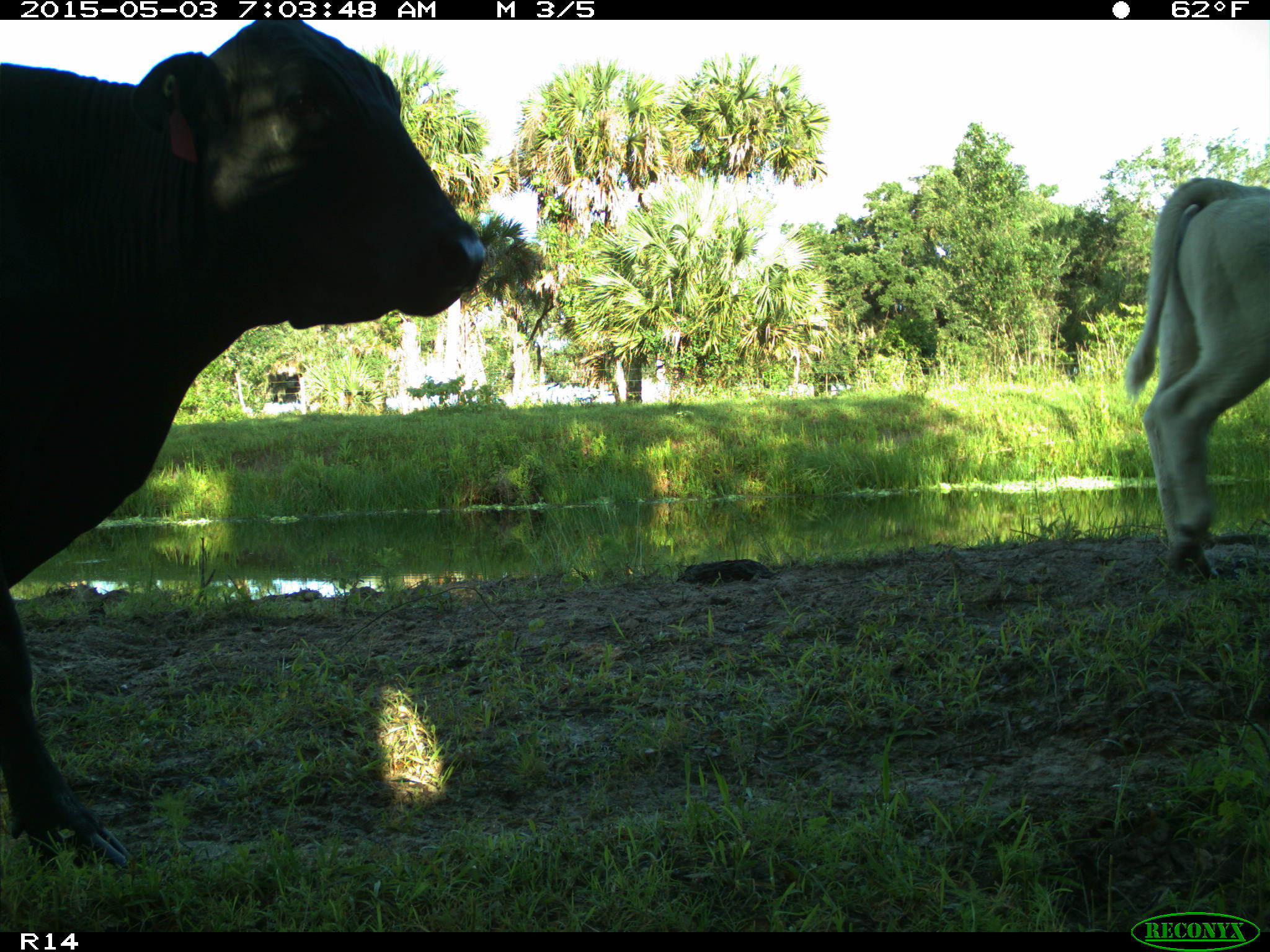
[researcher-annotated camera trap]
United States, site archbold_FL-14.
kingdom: Animalia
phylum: Chordata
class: Mammalia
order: Artiodactyla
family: Bovidae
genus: Bos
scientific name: Bos taurus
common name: domestic cow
Bos taurus (domestic cow).